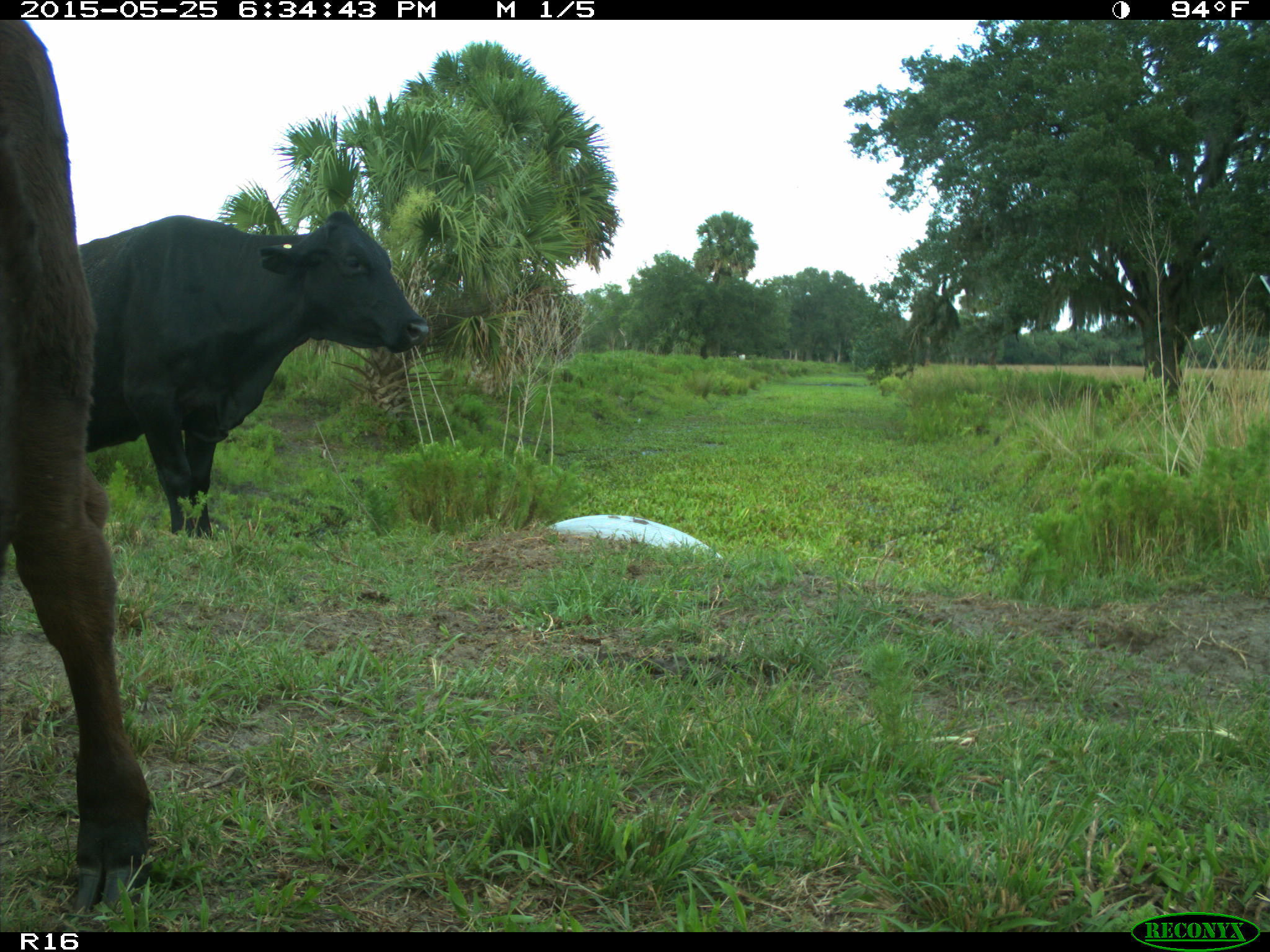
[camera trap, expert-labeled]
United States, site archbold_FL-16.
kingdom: Animalia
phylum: Chordata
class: Mammalia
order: Artiodactyla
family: Bovidae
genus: Bos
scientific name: Bos taurus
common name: domestic cow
Bos taurus (domestic cow).